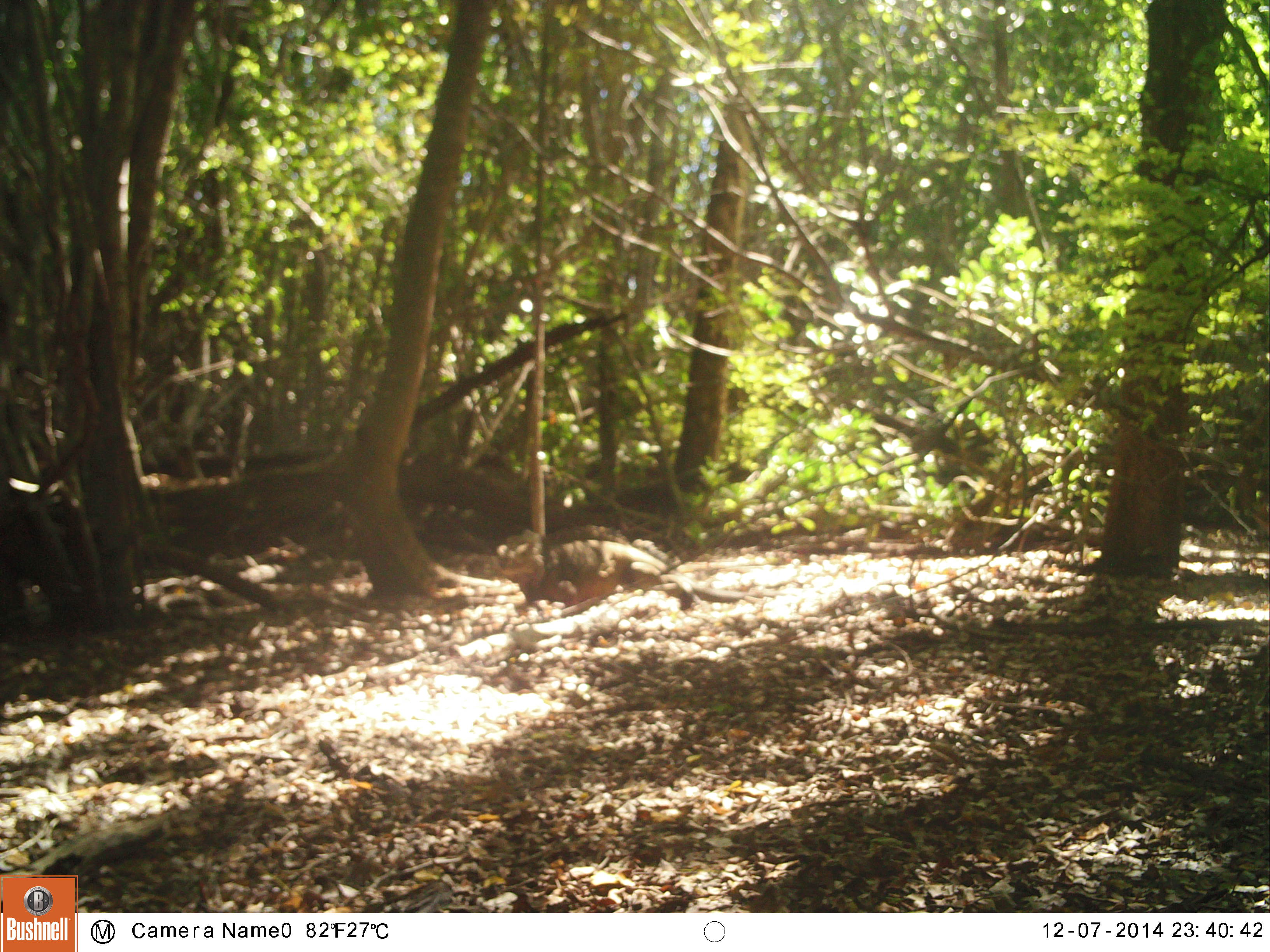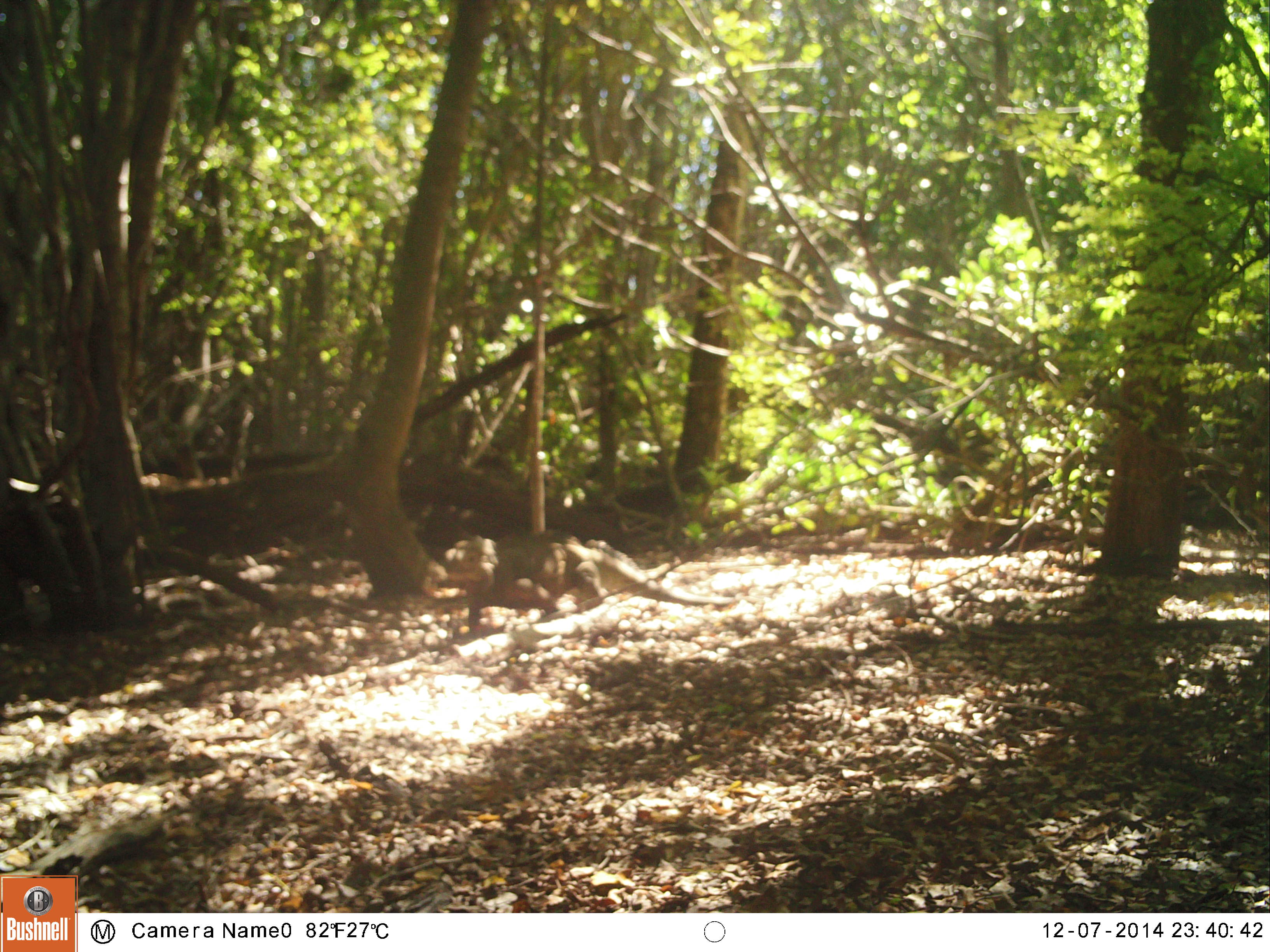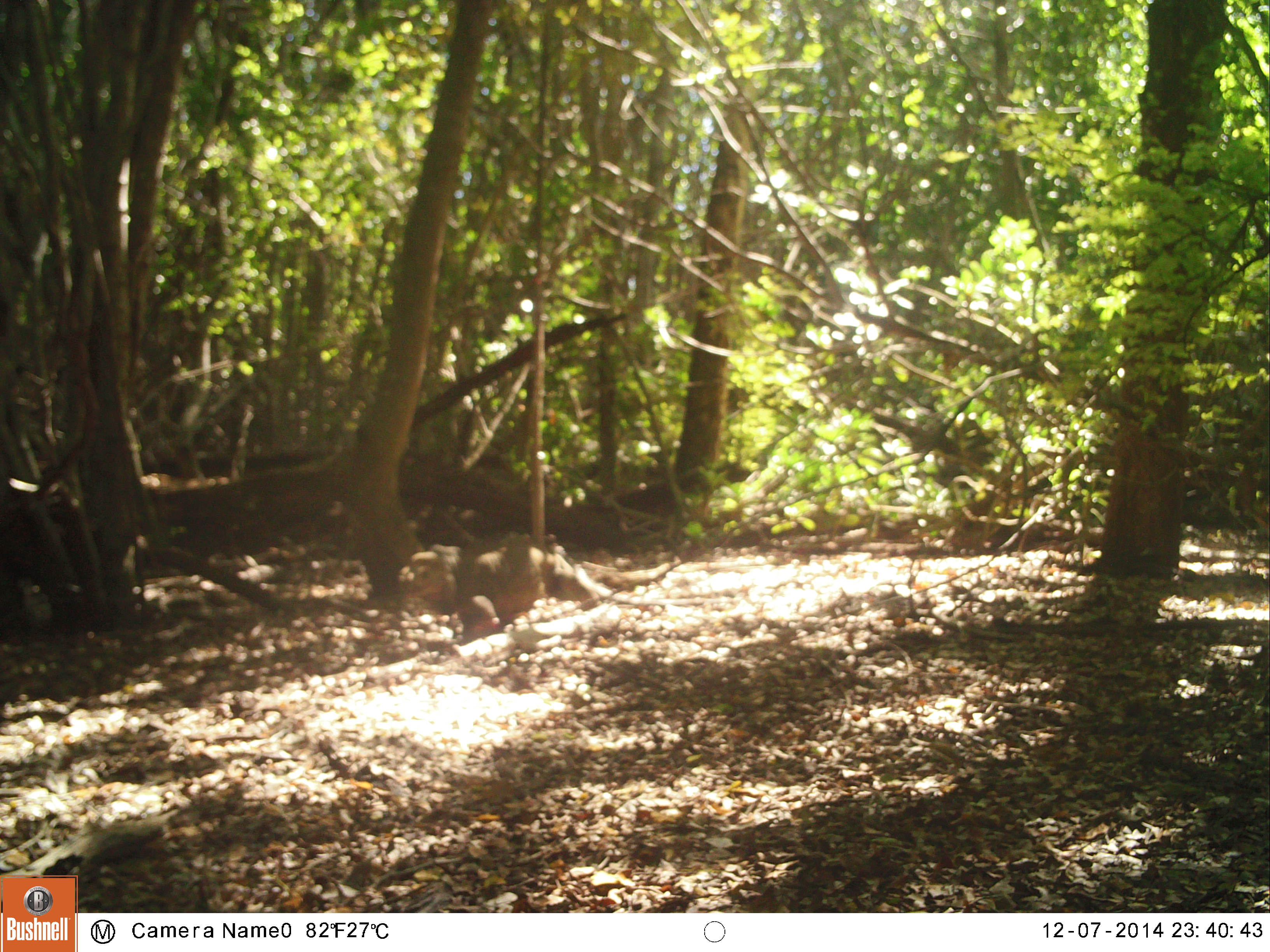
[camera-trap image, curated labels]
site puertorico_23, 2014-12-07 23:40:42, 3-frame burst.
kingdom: Animalia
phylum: Chordata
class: Reptilia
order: Squamata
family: Iguanidae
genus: Iguana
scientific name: Iguana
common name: typical iguanas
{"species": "Iguana (typical iguanas)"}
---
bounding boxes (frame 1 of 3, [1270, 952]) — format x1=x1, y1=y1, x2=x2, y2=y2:
iguana: x1=486, y1=522, x2=768, y2=619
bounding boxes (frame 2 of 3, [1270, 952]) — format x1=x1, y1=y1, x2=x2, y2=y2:
iguana: x1=442, y1=532, x2=700, y2=633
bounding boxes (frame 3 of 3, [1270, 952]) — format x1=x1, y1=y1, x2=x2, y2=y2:
iguana: x1=407, y1=530, x2=678, y2=634